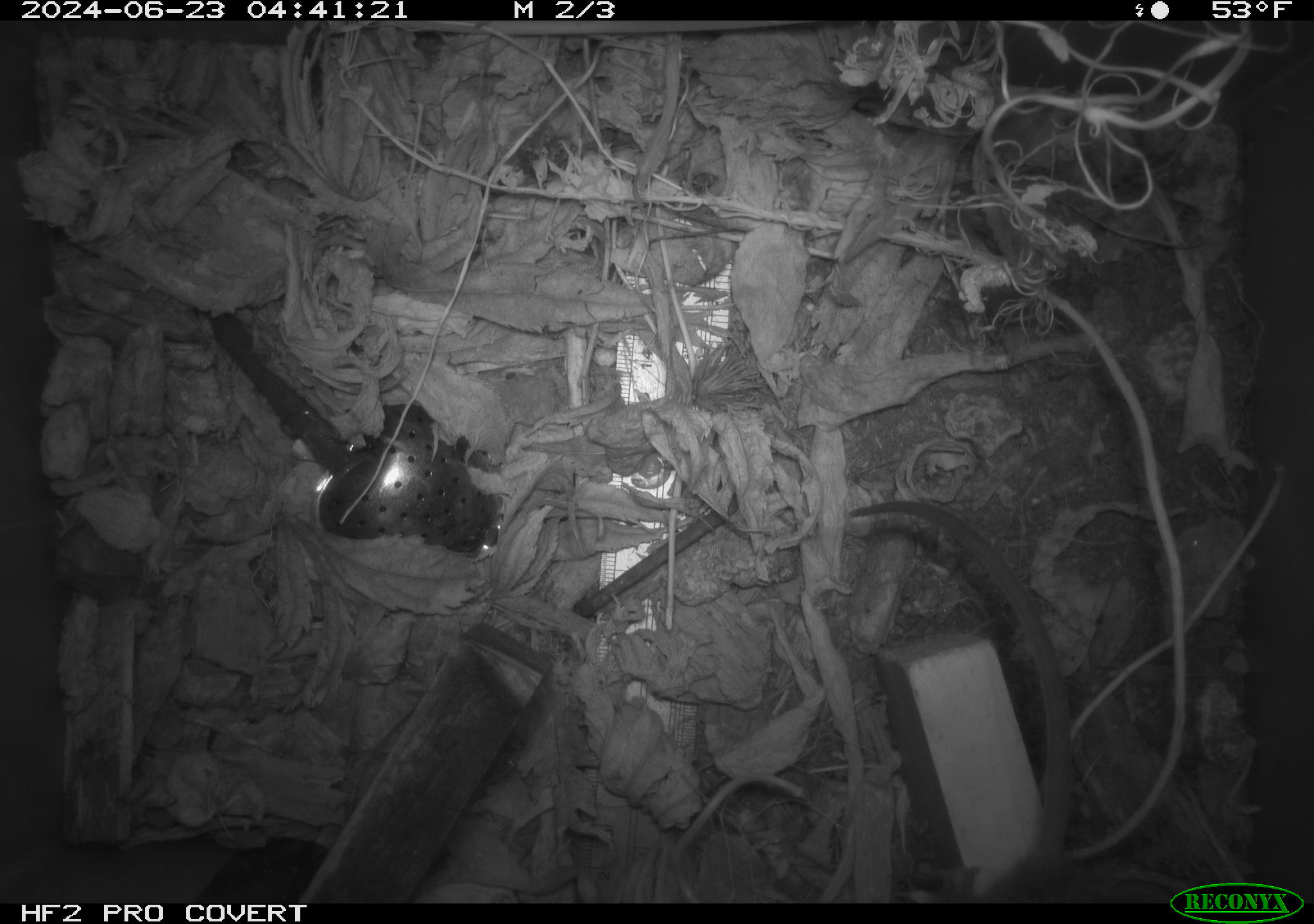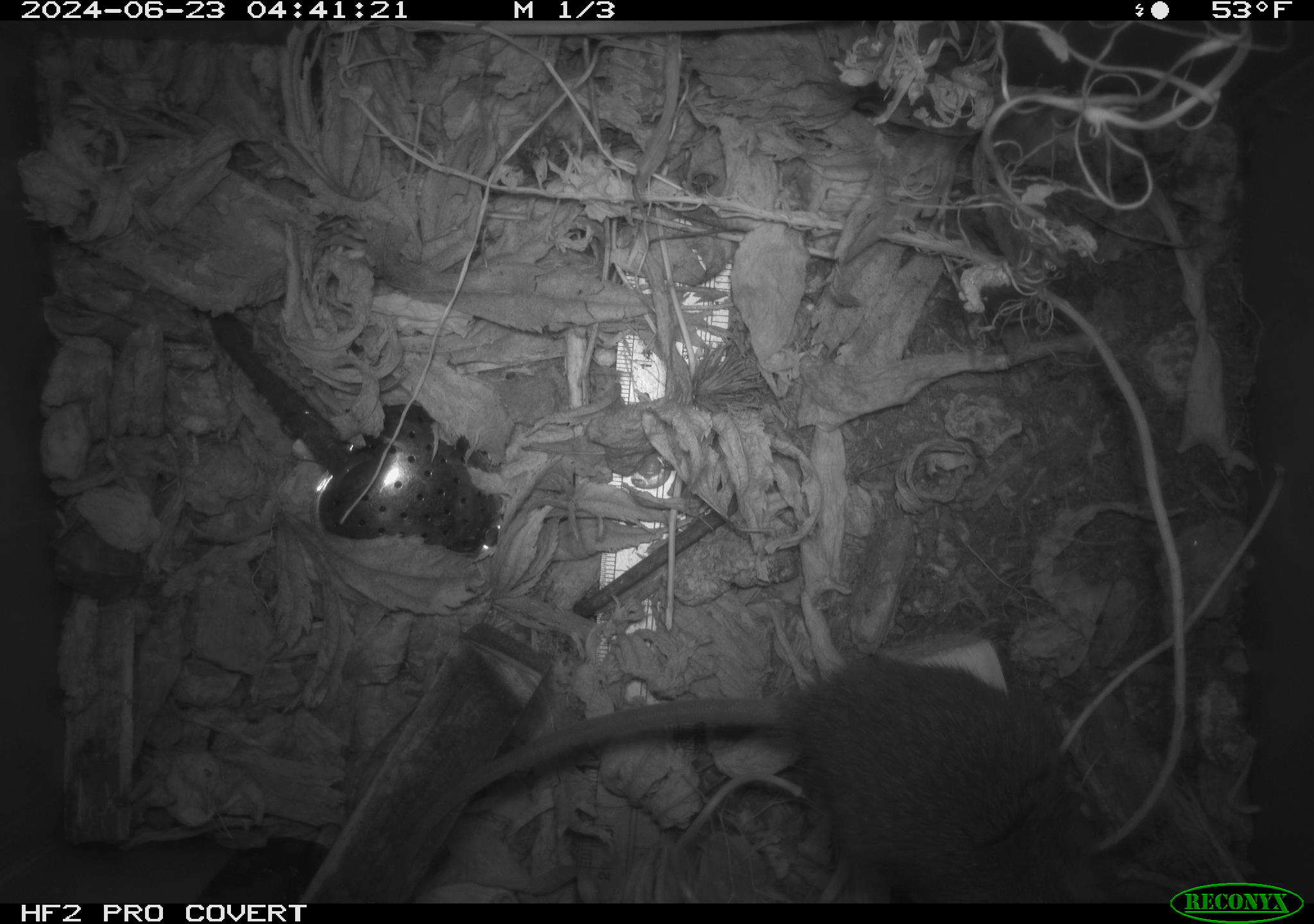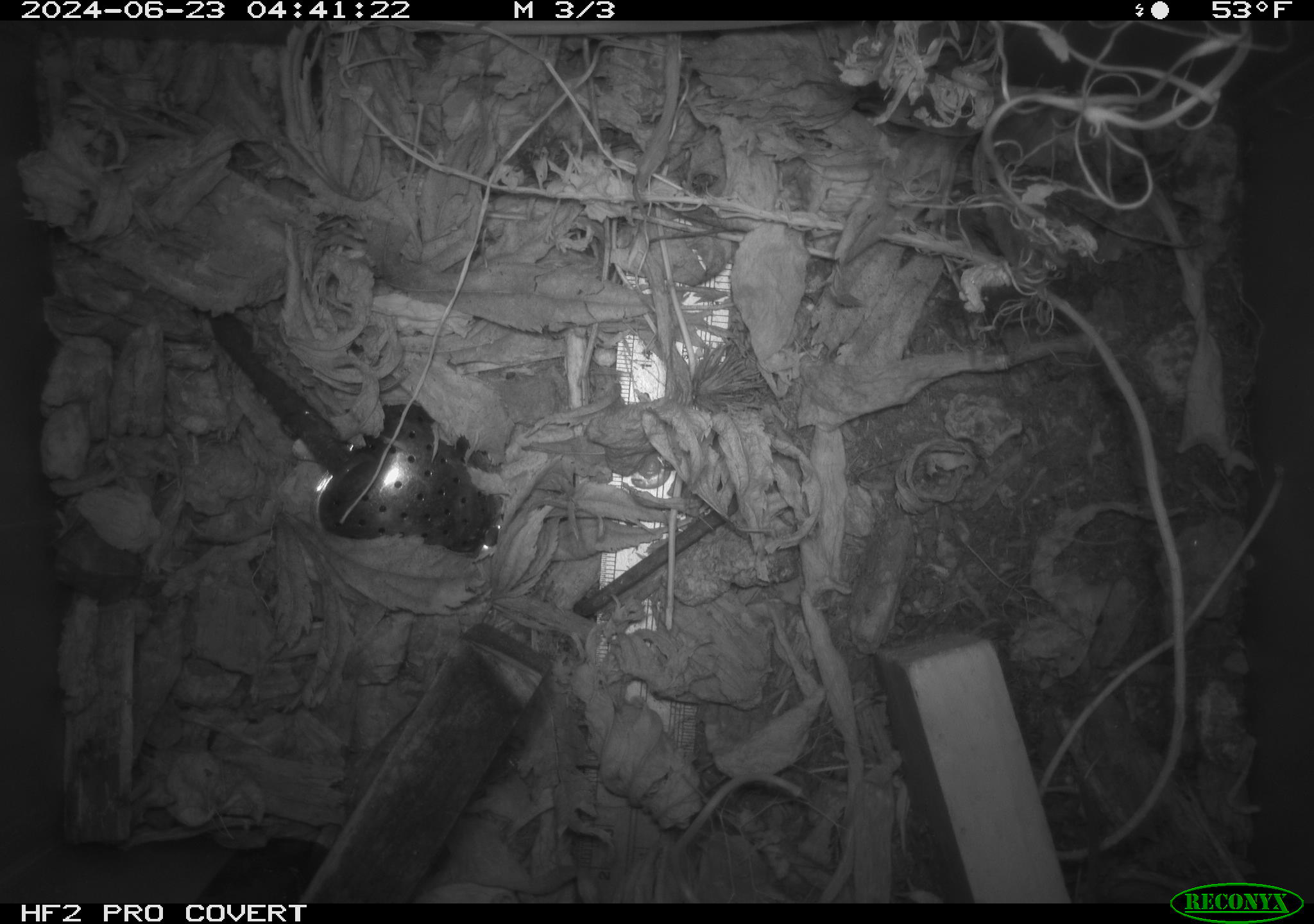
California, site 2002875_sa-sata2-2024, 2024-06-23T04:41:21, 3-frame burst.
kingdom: Animalia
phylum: Chordata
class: Mammalia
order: Rodentia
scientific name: Rodentia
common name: mouse species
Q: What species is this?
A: Mouse species (Rodentia).